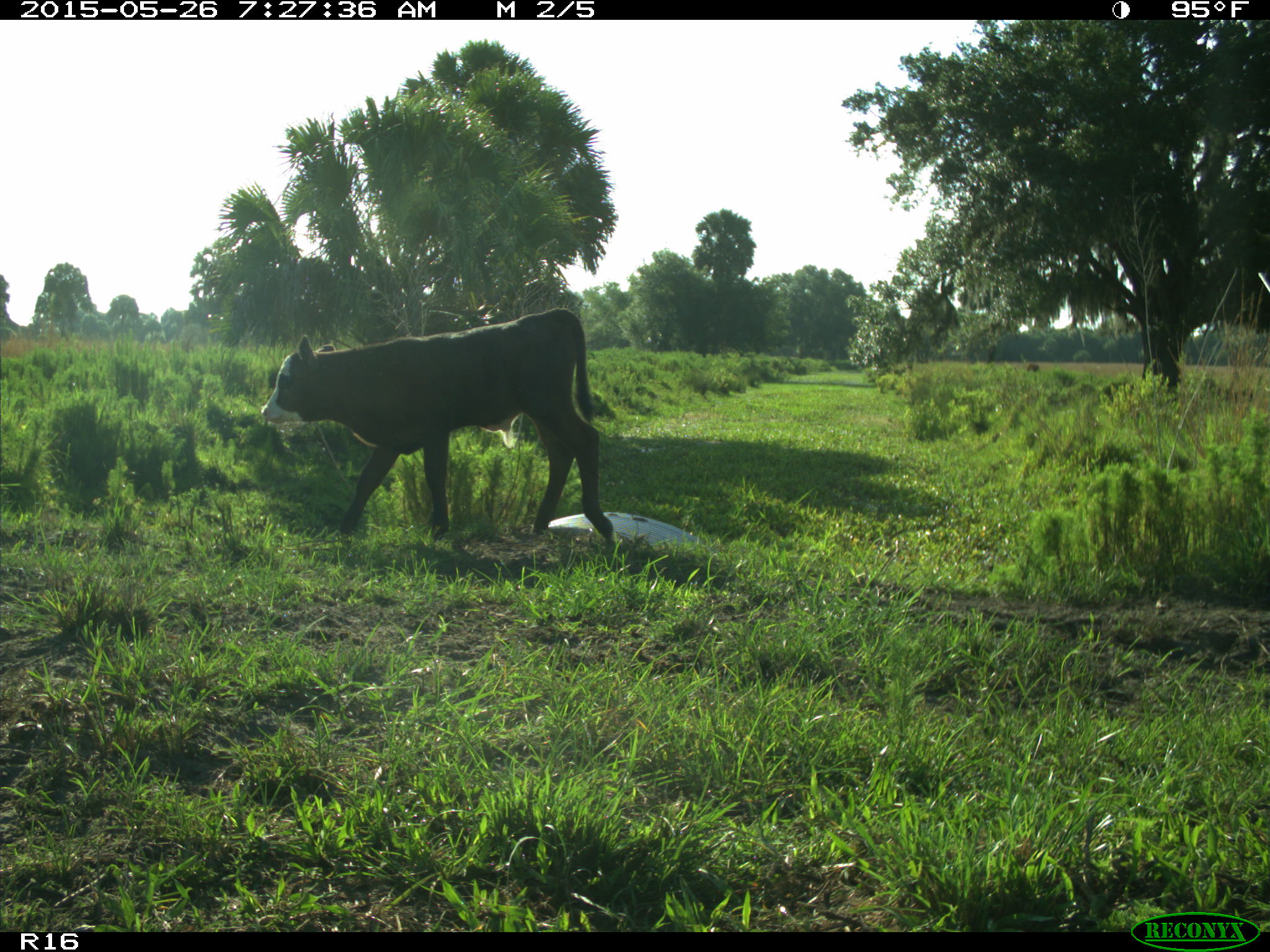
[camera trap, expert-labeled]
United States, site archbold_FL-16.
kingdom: Animalia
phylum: Chordata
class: Mammalia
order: Artiodactyla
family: Bovidae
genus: Bos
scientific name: Bos taurus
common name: domestic cow